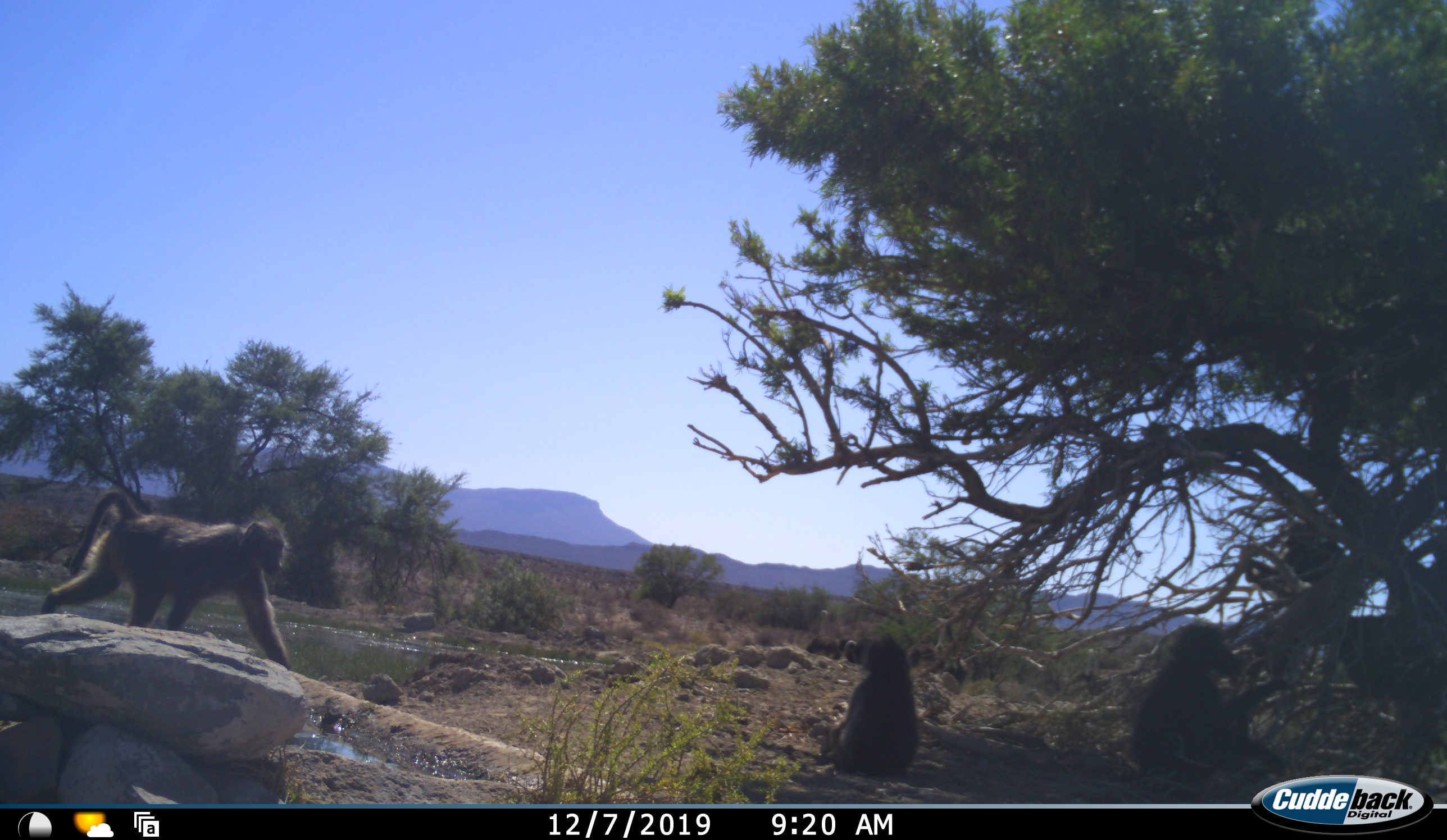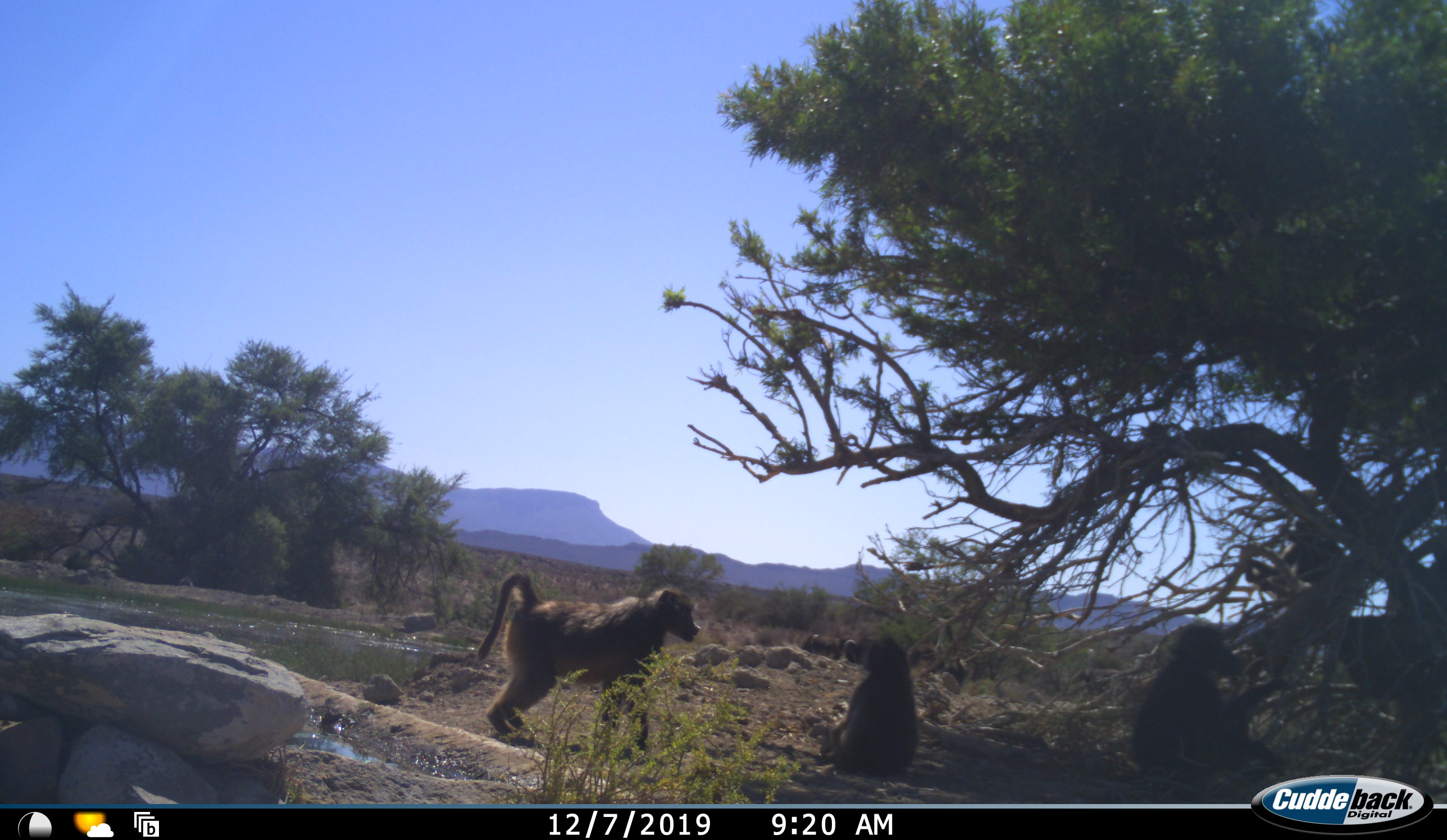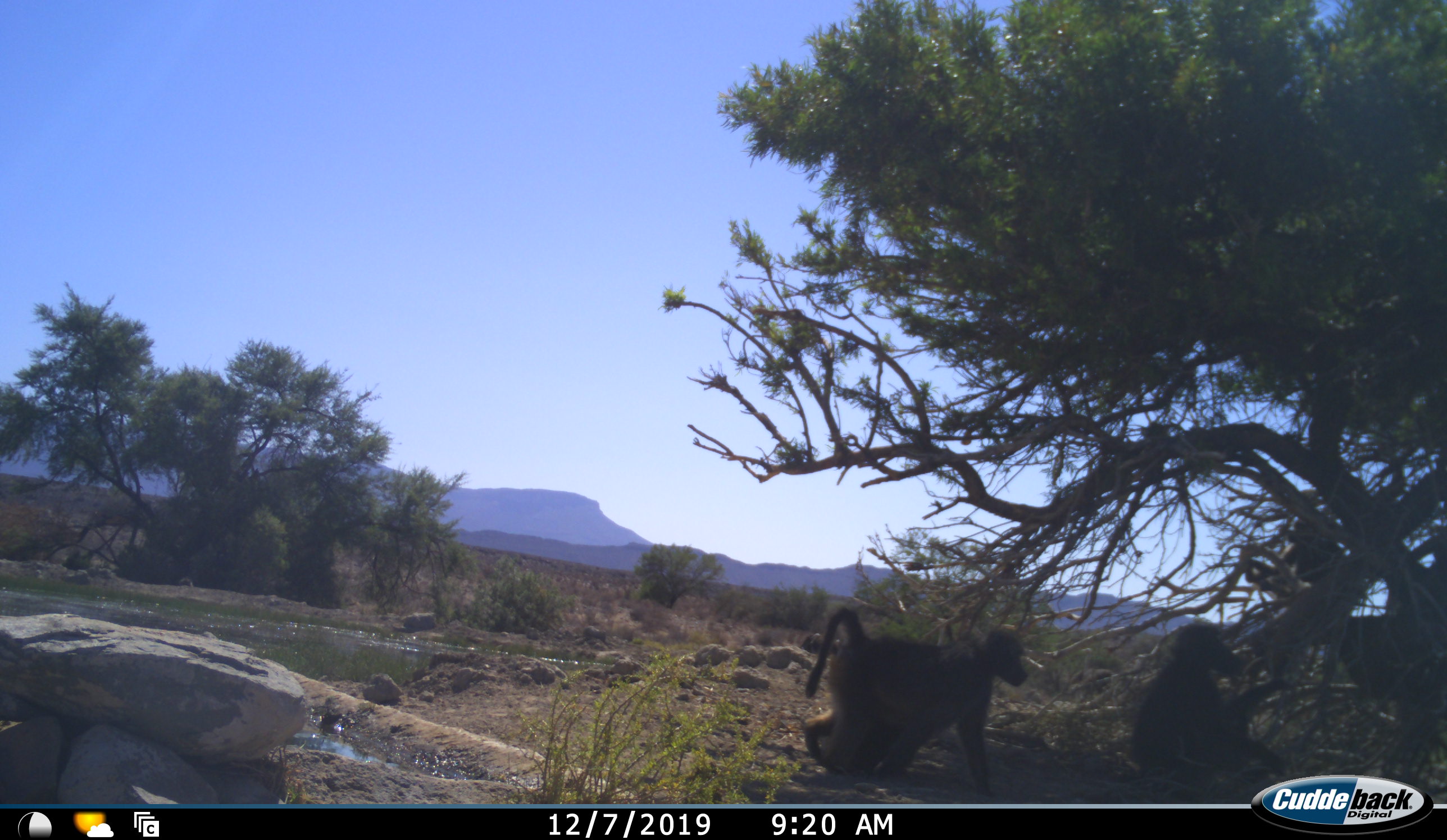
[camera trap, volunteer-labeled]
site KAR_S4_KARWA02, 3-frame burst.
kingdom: Animalia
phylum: Chordata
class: Mammalia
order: Primates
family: Cercopithecidae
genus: Papio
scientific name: Papio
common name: baboon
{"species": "baboon (Papio)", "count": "3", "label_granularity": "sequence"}